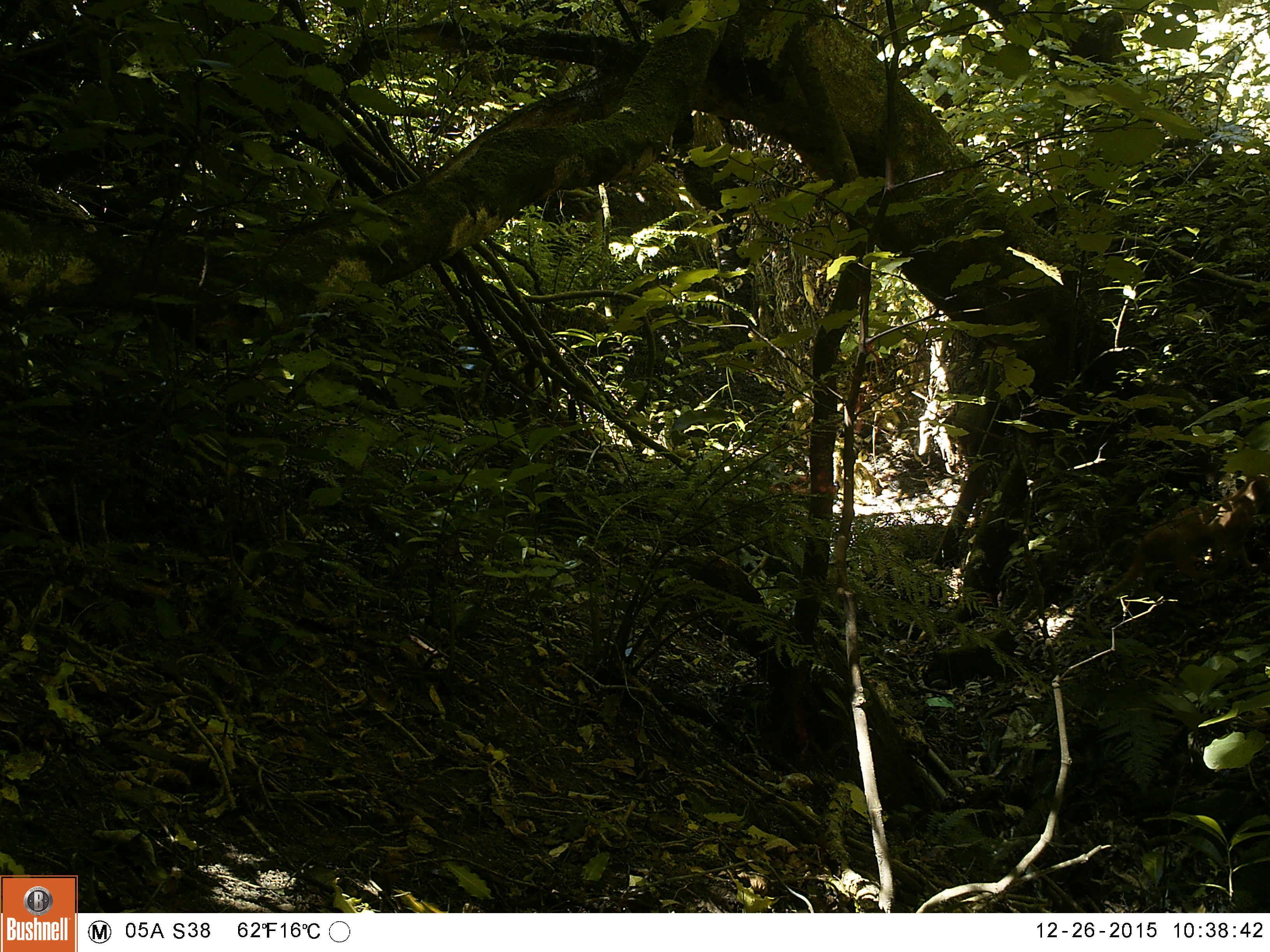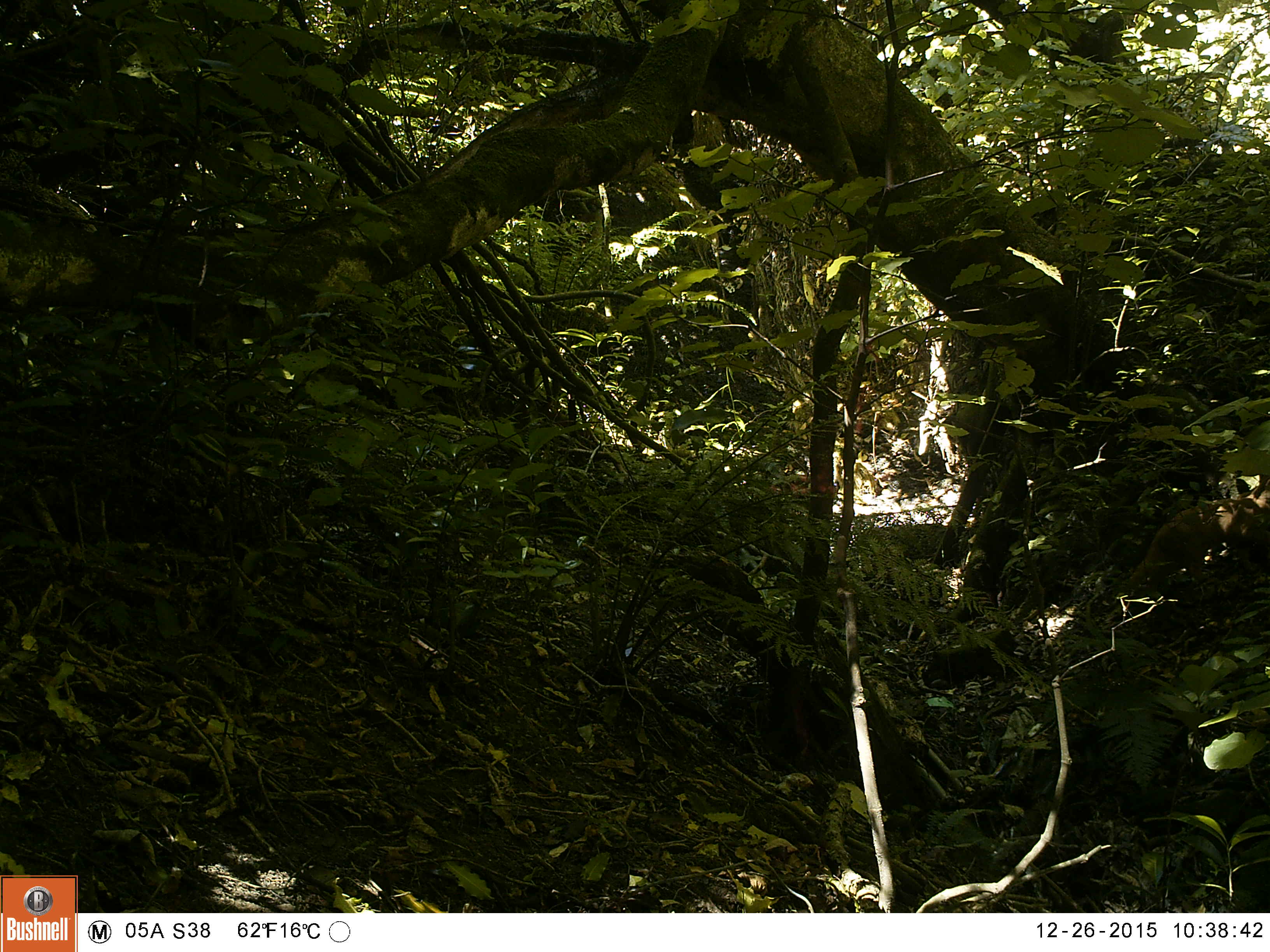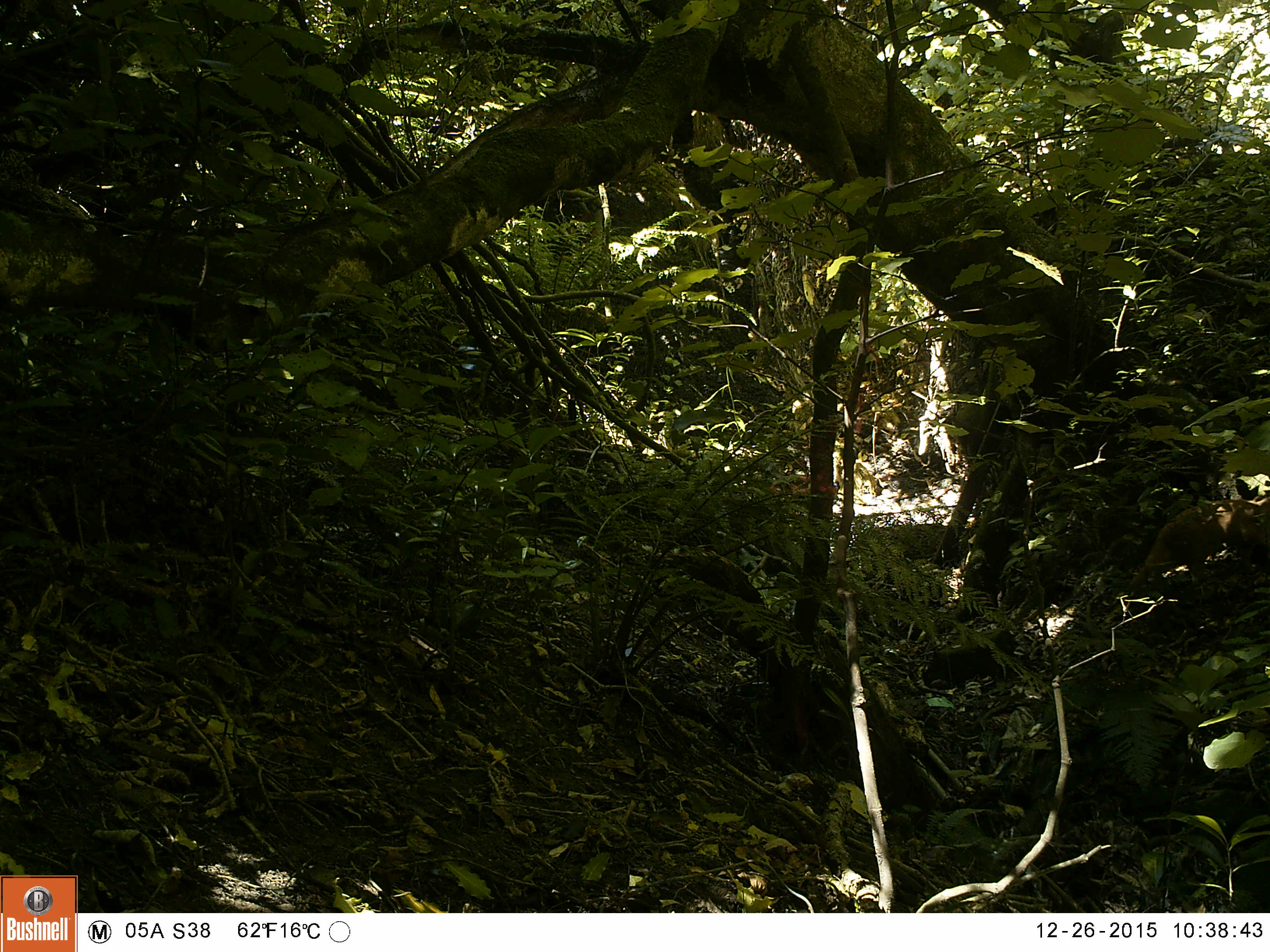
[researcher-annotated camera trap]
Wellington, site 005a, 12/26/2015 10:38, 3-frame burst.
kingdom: Animalia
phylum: Chordata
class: Mammalia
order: Carnivora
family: Felidae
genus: Felis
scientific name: Felis catus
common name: cat